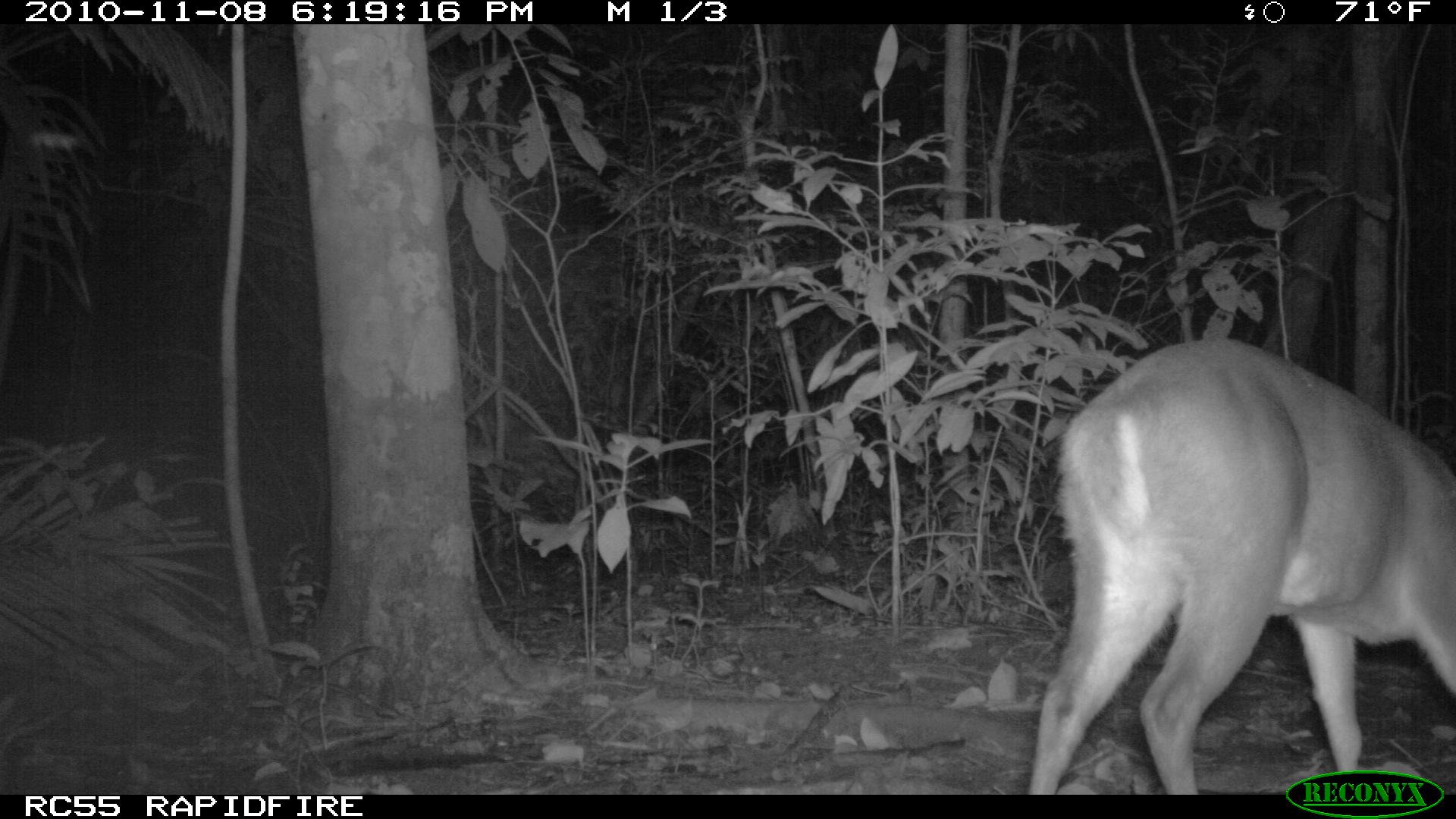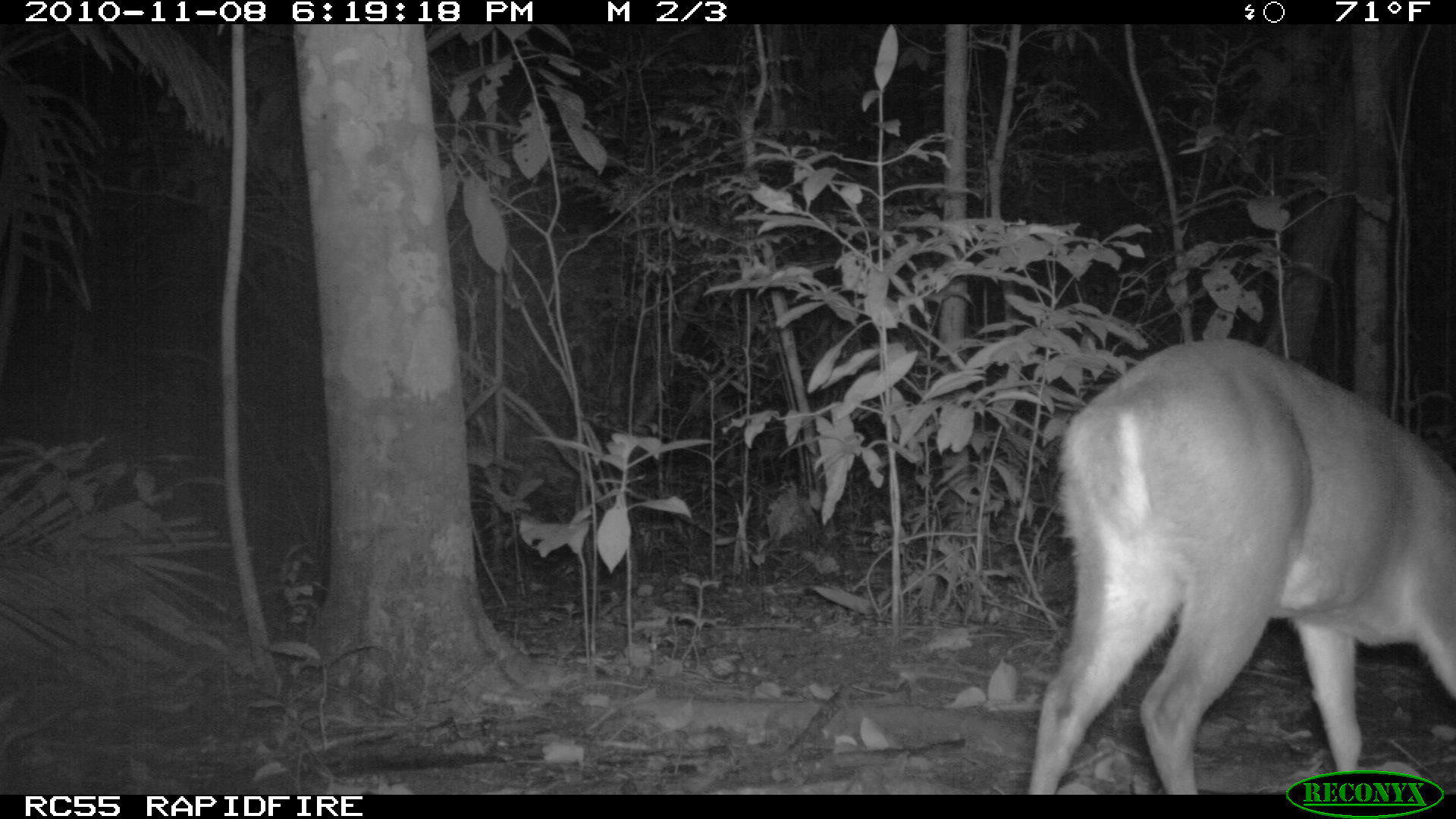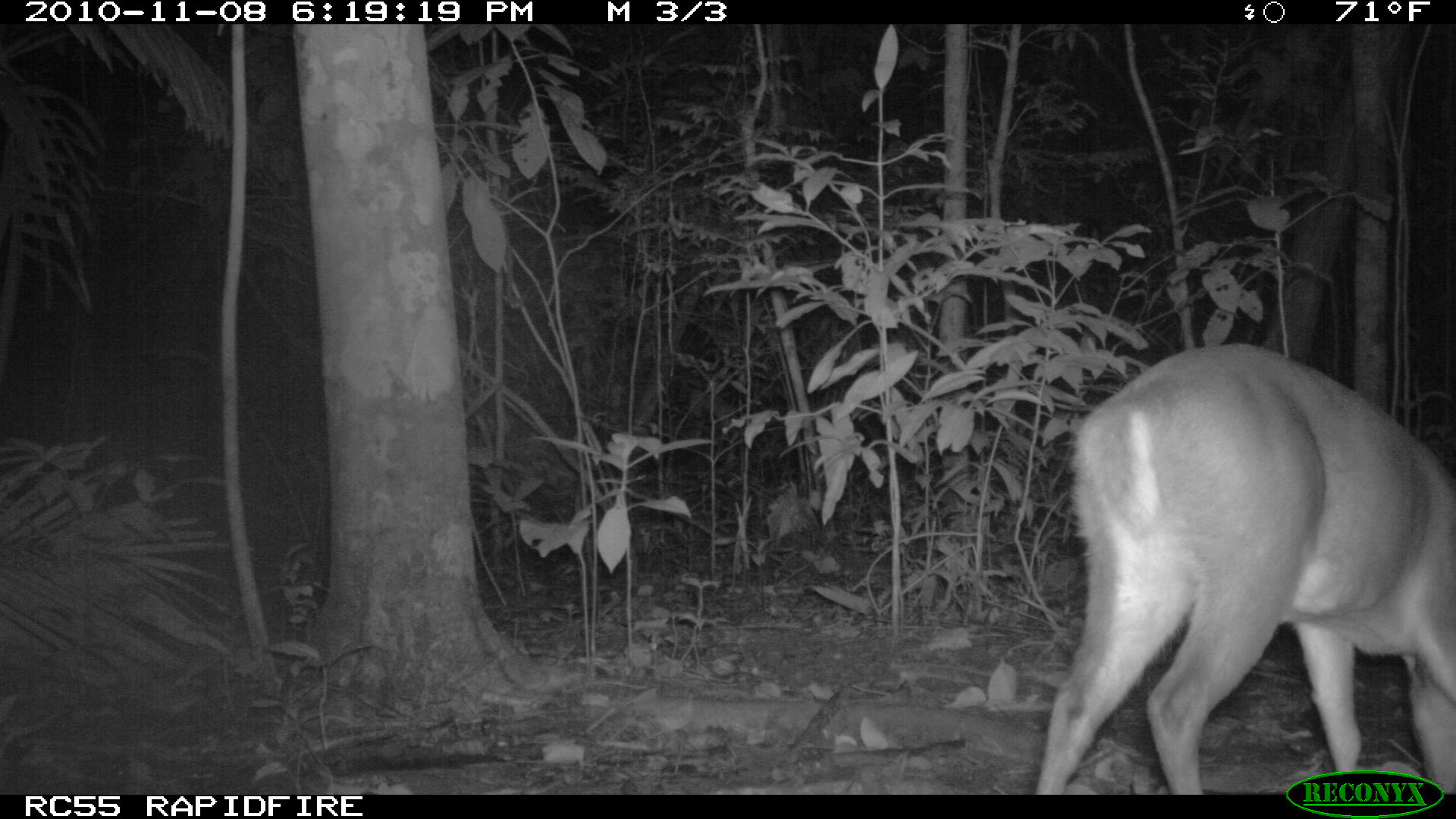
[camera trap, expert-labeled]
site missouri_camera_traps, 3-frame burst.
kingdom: Animalia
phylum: Chordata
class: Mammalia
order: Artiodactyla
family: Cervidae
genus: Odocoileus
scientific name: Odocoileus virginianus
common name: white-tailed deer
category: white tailed deer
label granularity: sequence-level